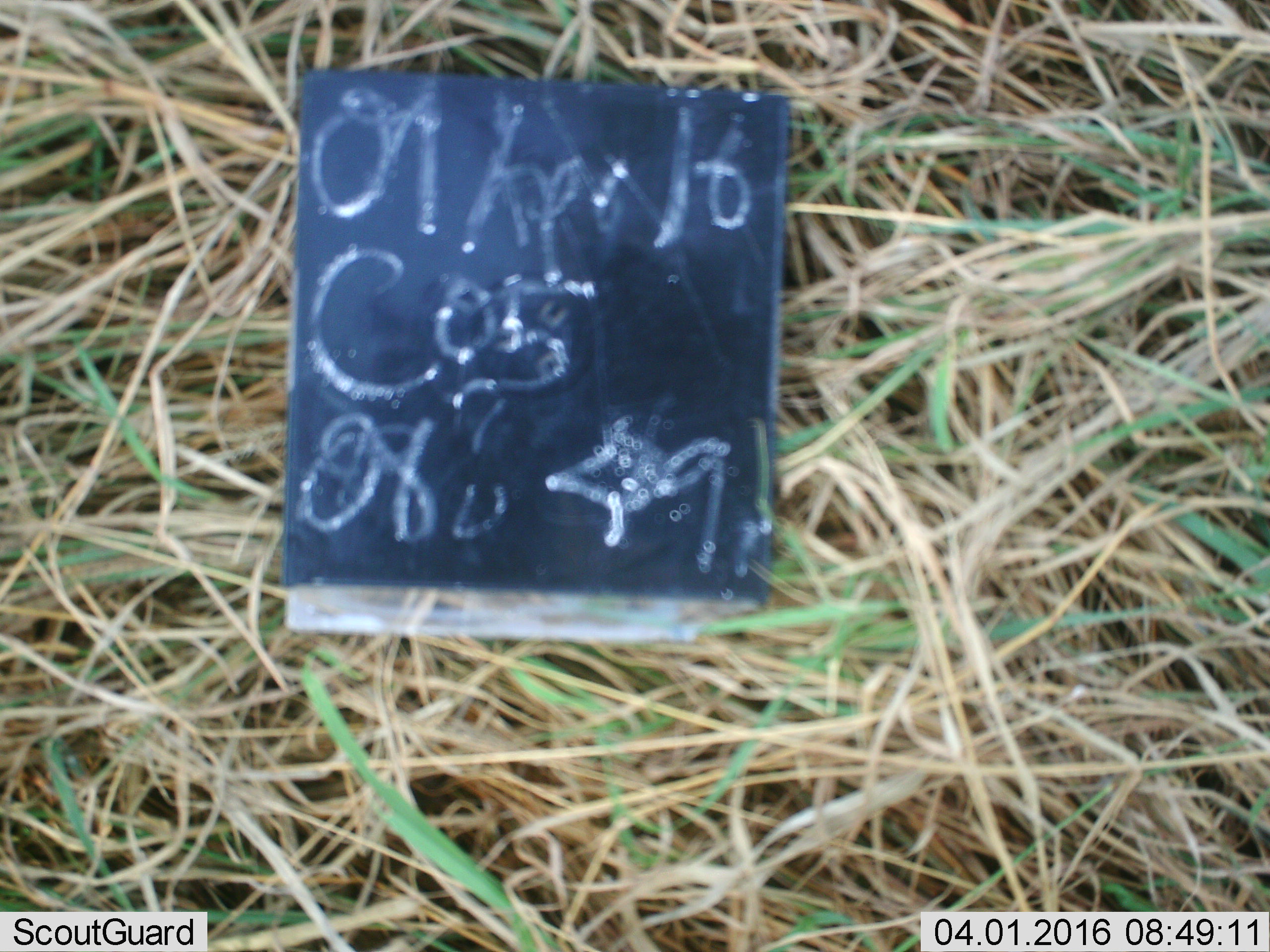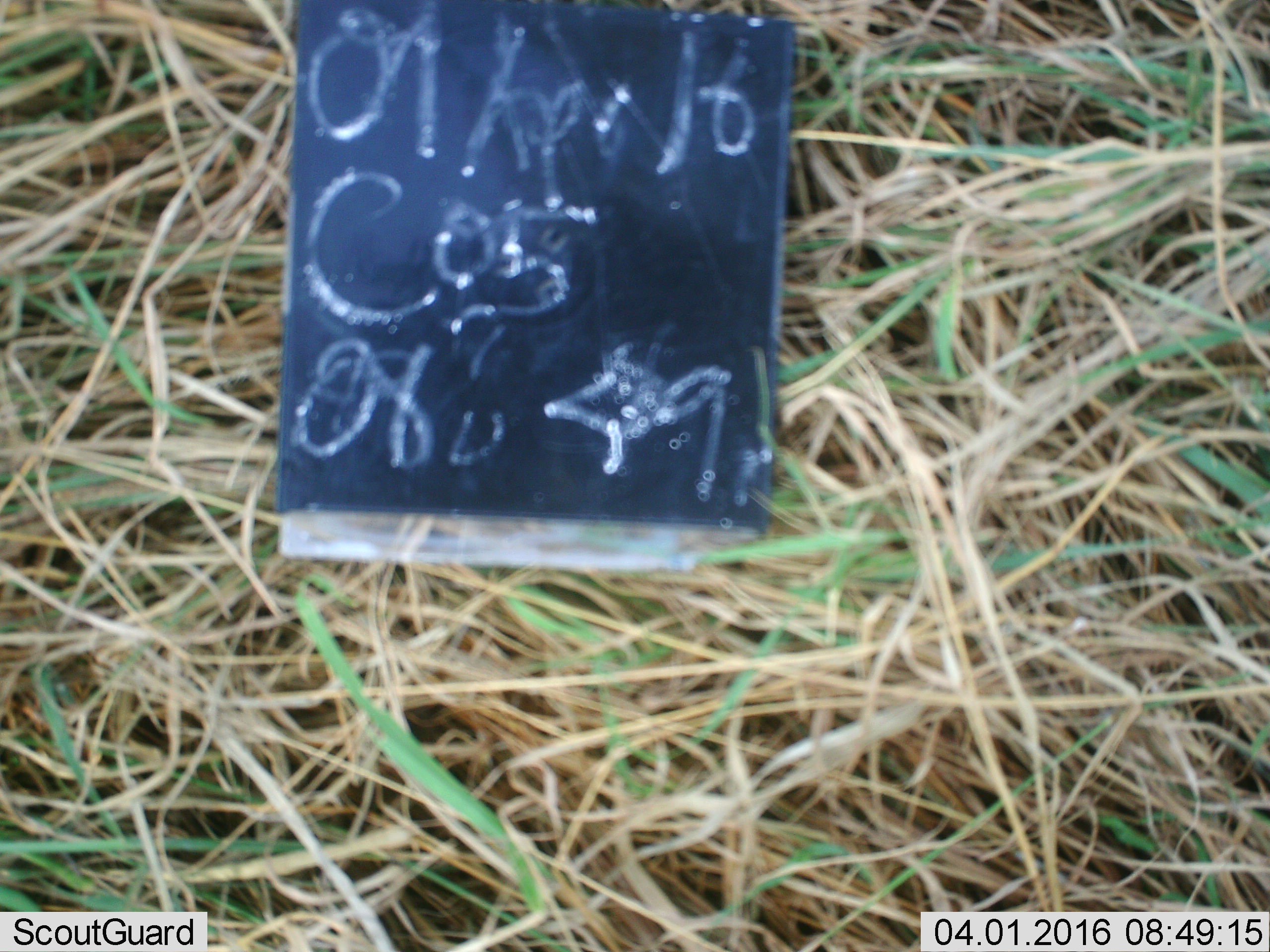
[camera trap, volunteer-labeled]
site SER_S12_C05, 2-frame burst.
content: unidentified animal